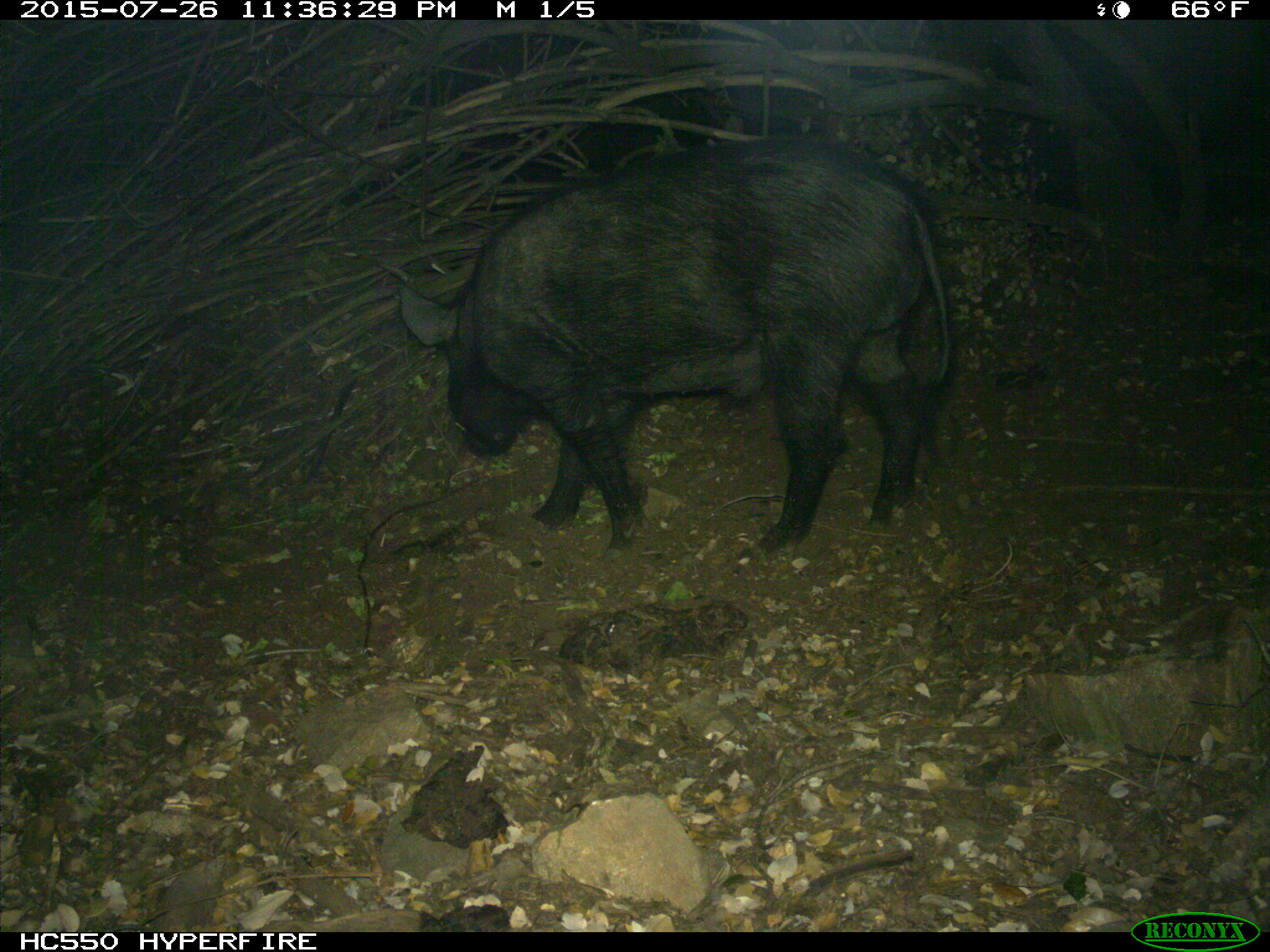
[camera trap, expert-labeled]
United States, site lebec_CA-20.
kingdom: Animalia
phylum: Chordata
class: Mammalia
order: Artiodactyla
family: Suidae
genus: Sus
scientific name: Sus scrofa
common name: wild boar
Sus scrofa (wild boar).